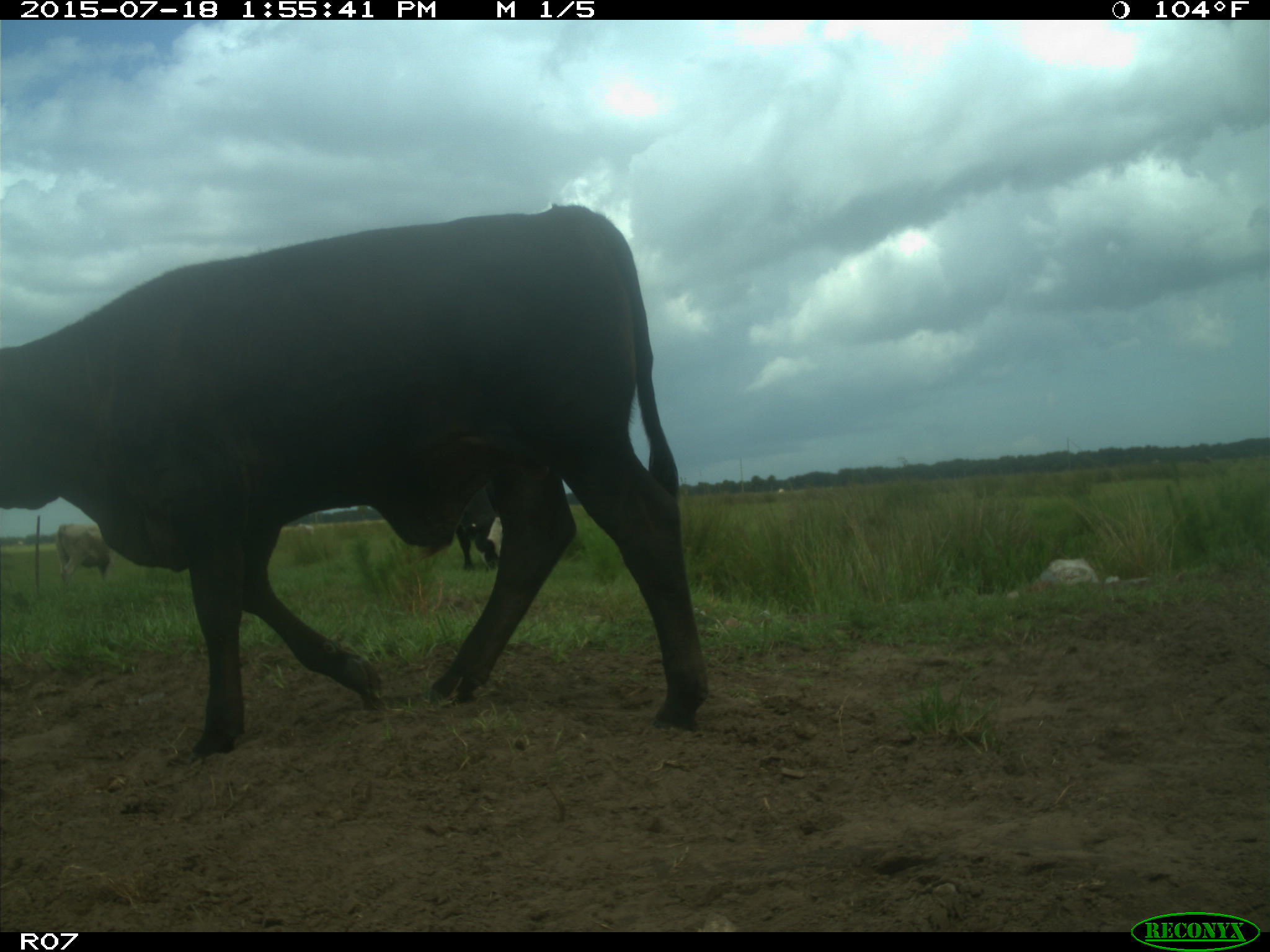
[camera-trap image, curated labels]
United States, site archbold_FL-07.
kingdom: Animalia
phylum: Chordata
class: Mammalia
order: Artiodactyla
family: Bovidae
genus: Bos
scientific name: Bos taurus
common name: domestic cow